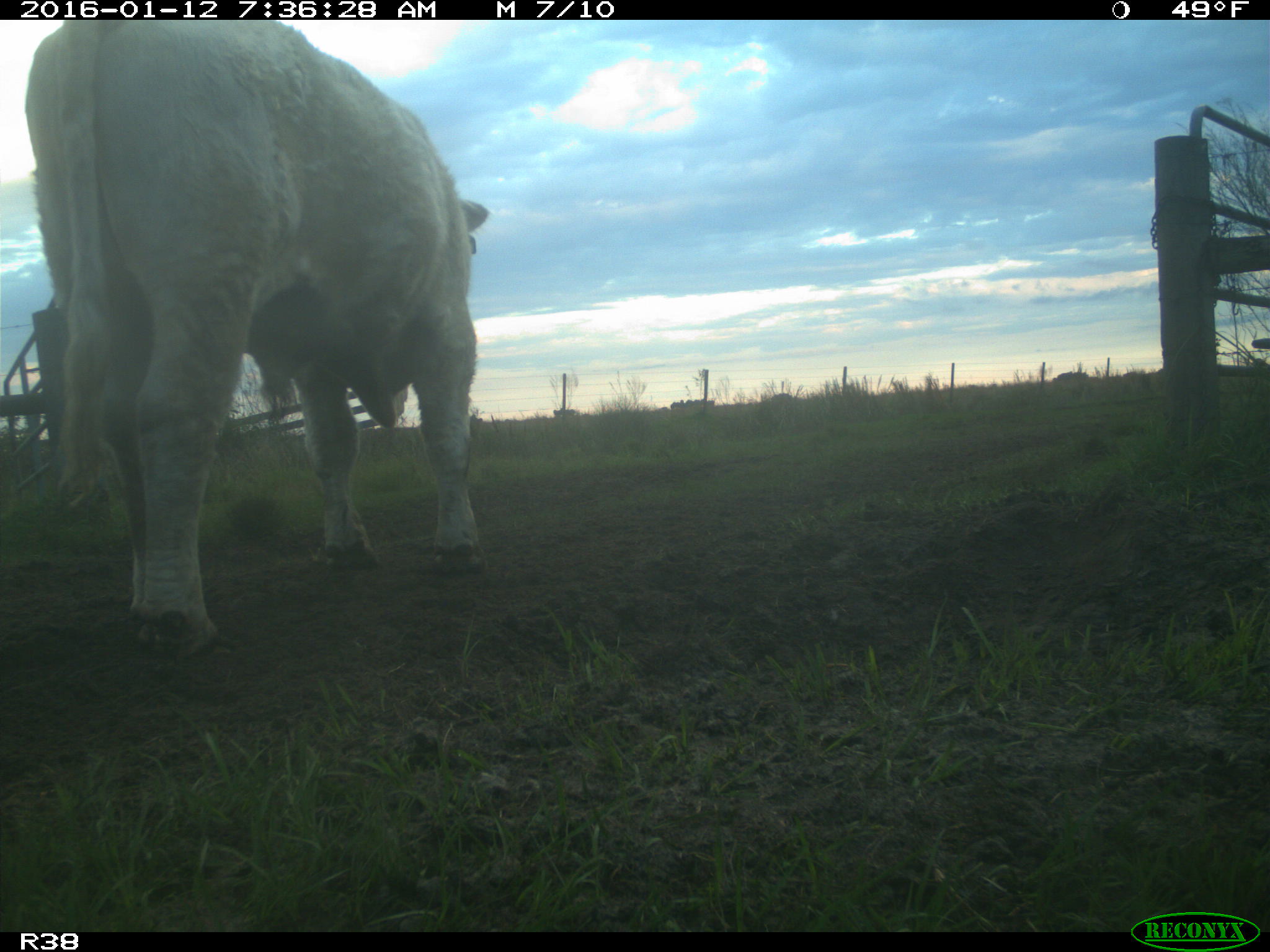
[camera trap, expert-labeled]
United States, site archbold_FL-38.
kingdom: Animalia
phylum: Chordata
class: Mammalia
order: Artiodactyla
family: Bovidae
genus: Bos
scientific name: Bos taurus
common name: domestic cow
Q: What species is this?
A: Bos taurus (domestic cow).